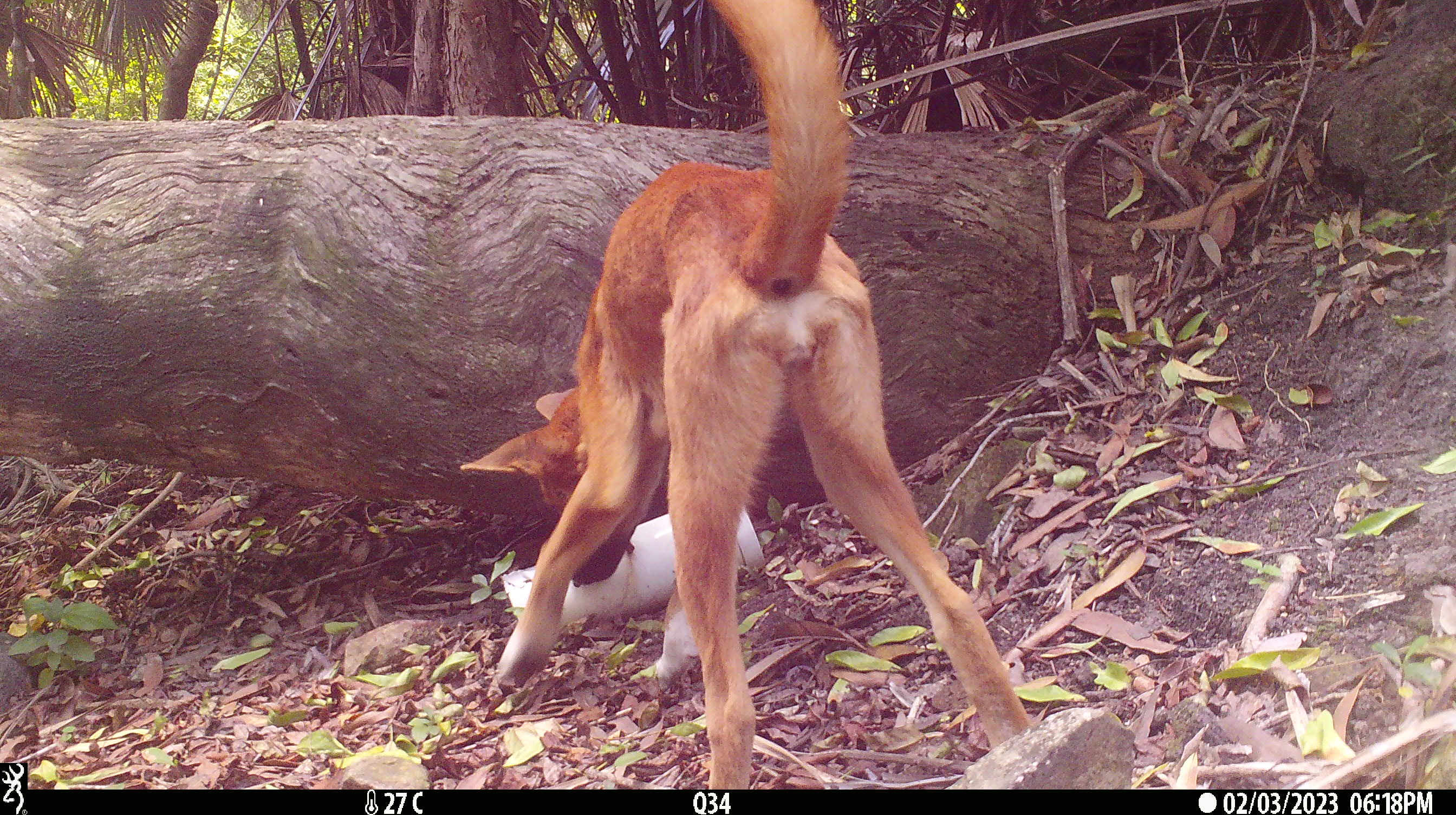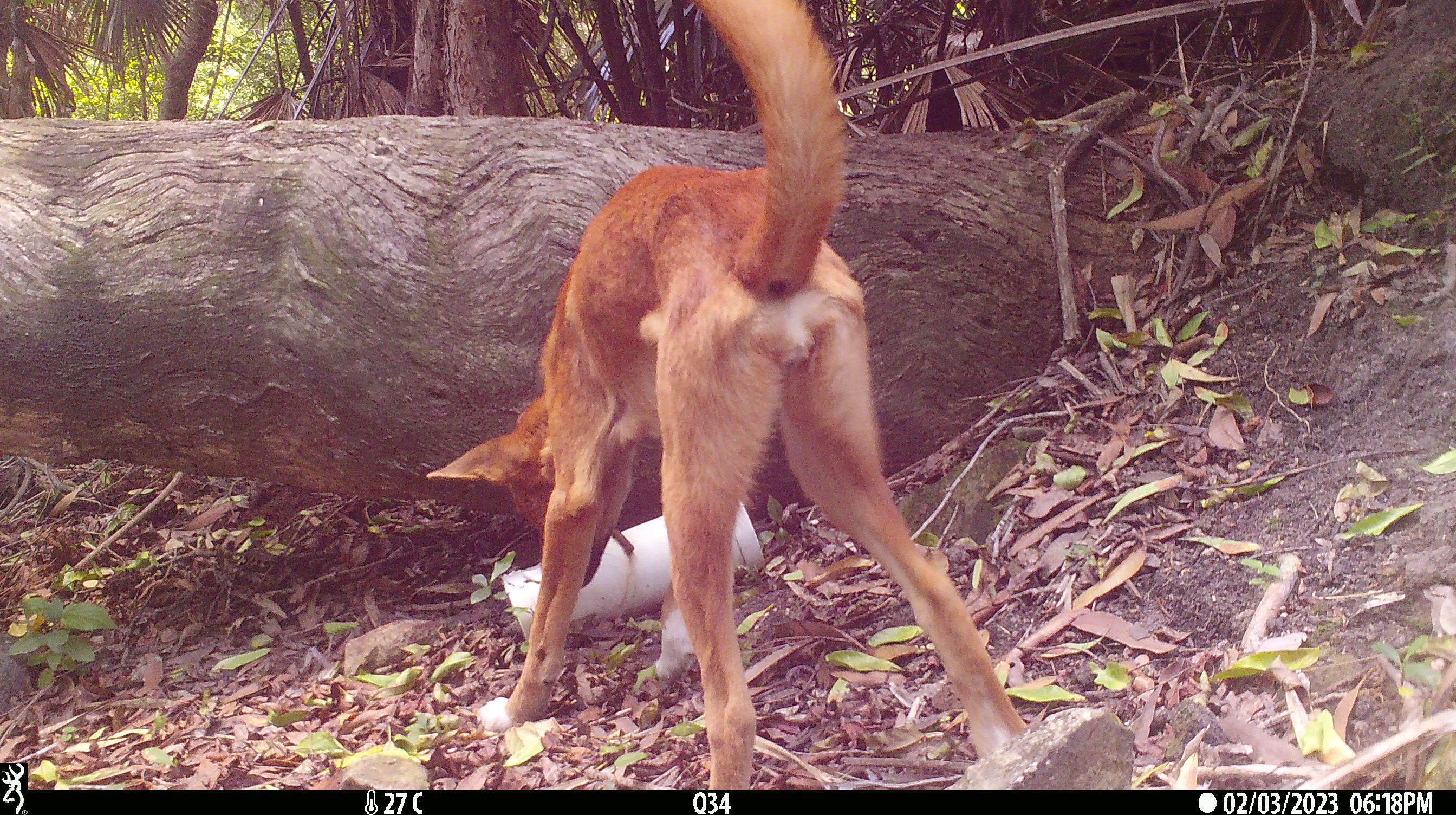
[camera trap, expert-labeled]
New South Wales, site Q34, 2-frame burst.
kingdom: Animalia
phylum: Chordata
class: Mammalia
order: Carnivora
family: Canidae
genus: Canis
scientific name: Canis familiaris dingo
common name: dingo